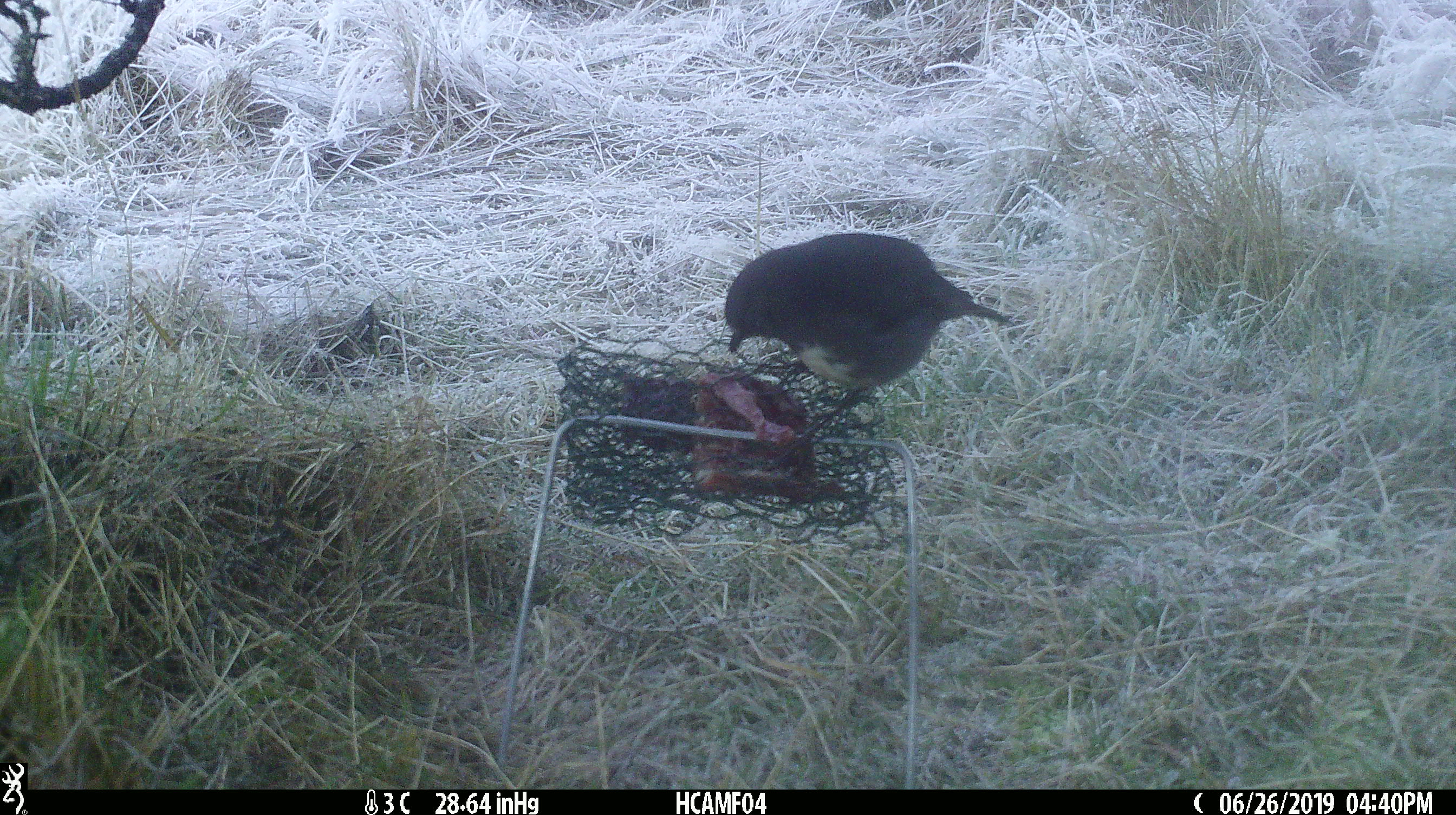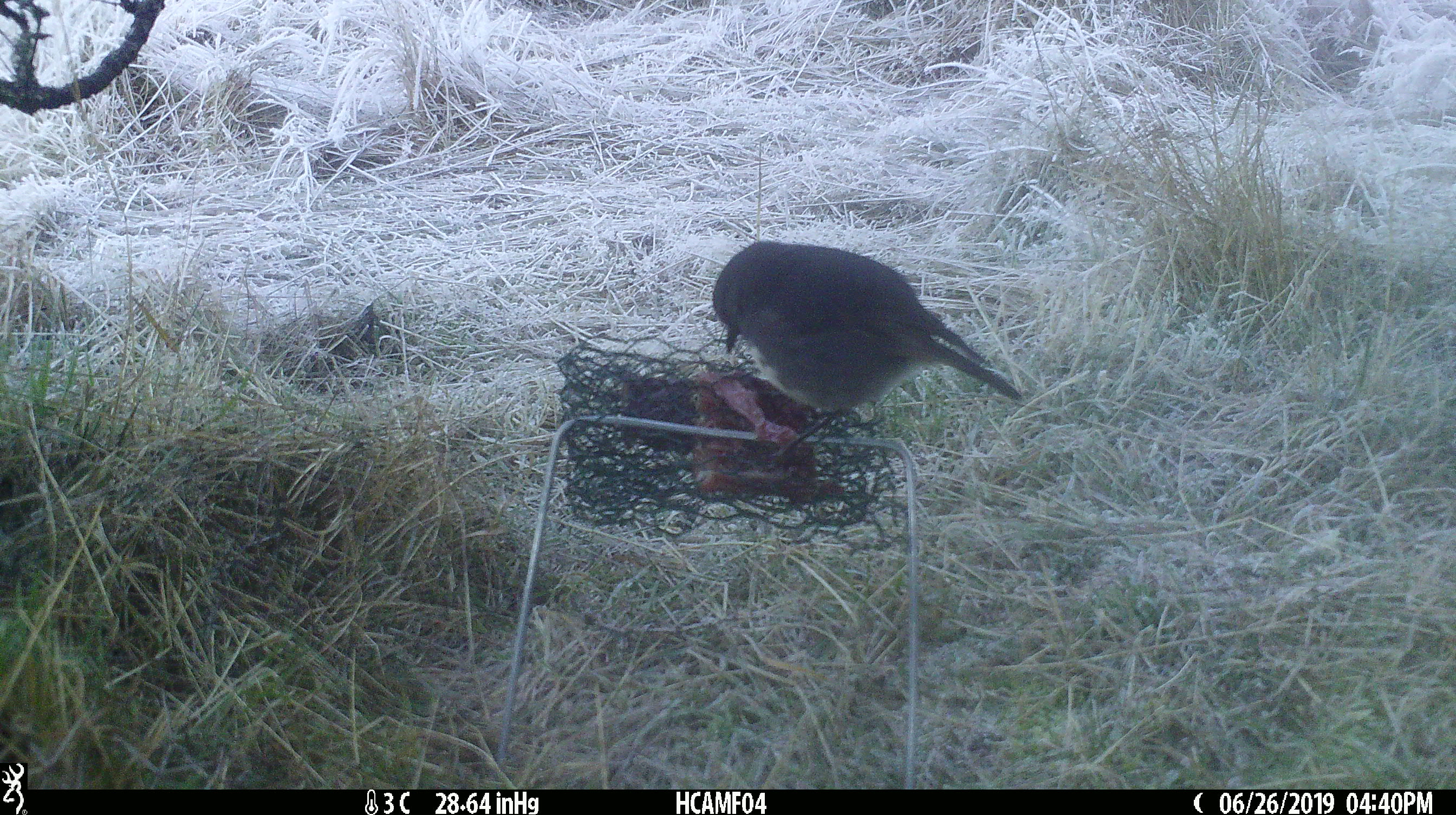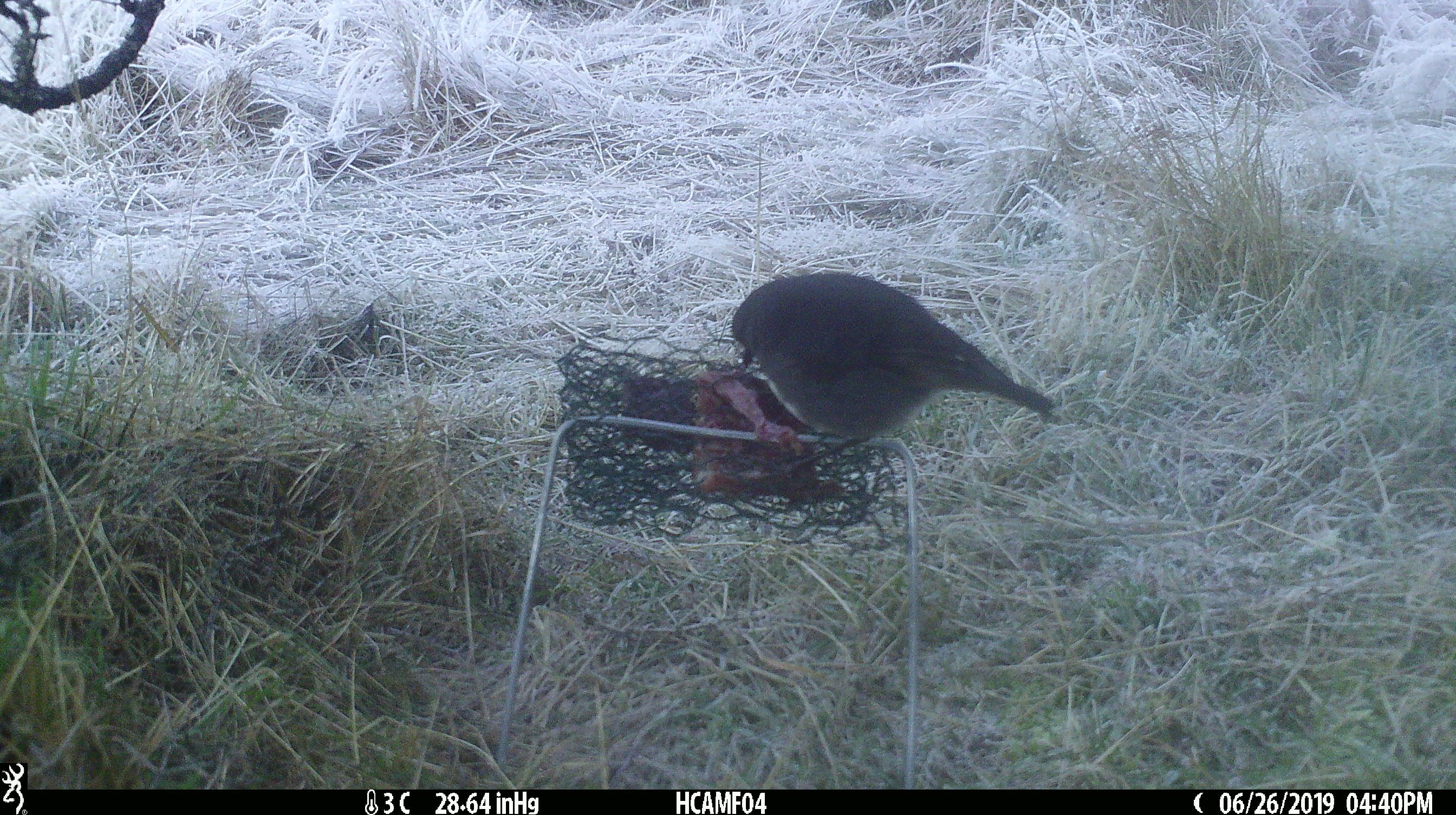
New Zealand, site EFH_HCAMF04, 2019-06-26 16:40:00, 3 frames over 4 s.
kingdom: Animalia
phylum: Chordata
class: Aves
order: Passeriformes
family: Petroicidae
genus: Petroica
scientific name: Petroica australis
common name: new zealand robin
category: robin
Robin (new zealand robin) (Petroica australis).